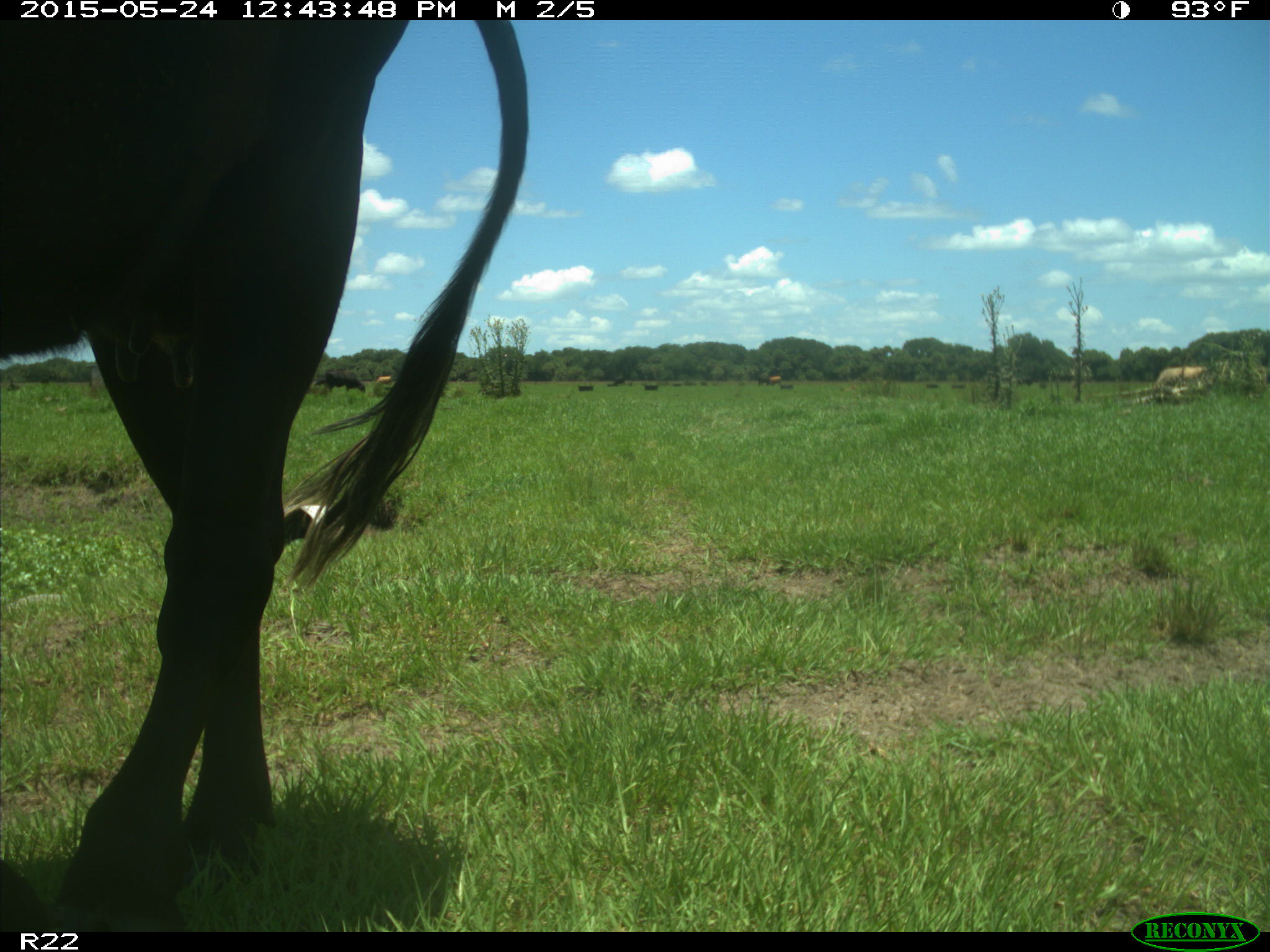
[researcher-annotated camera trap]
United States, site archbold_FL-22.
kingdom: Animalia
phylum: Chordata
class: Mammalia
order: Artiodactyla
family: Bovidae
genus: Bos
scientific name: Bos taurus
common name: domestic cow